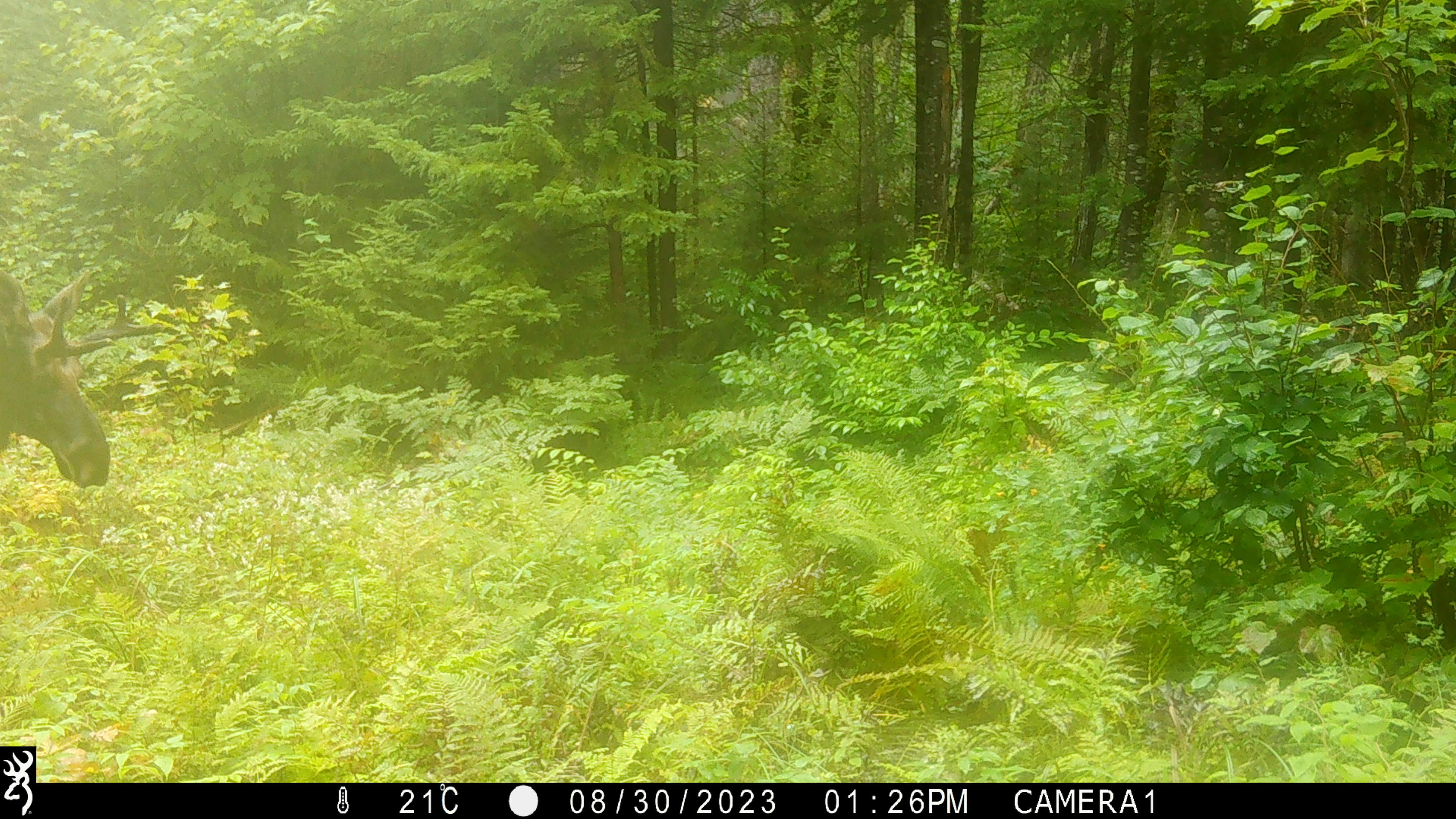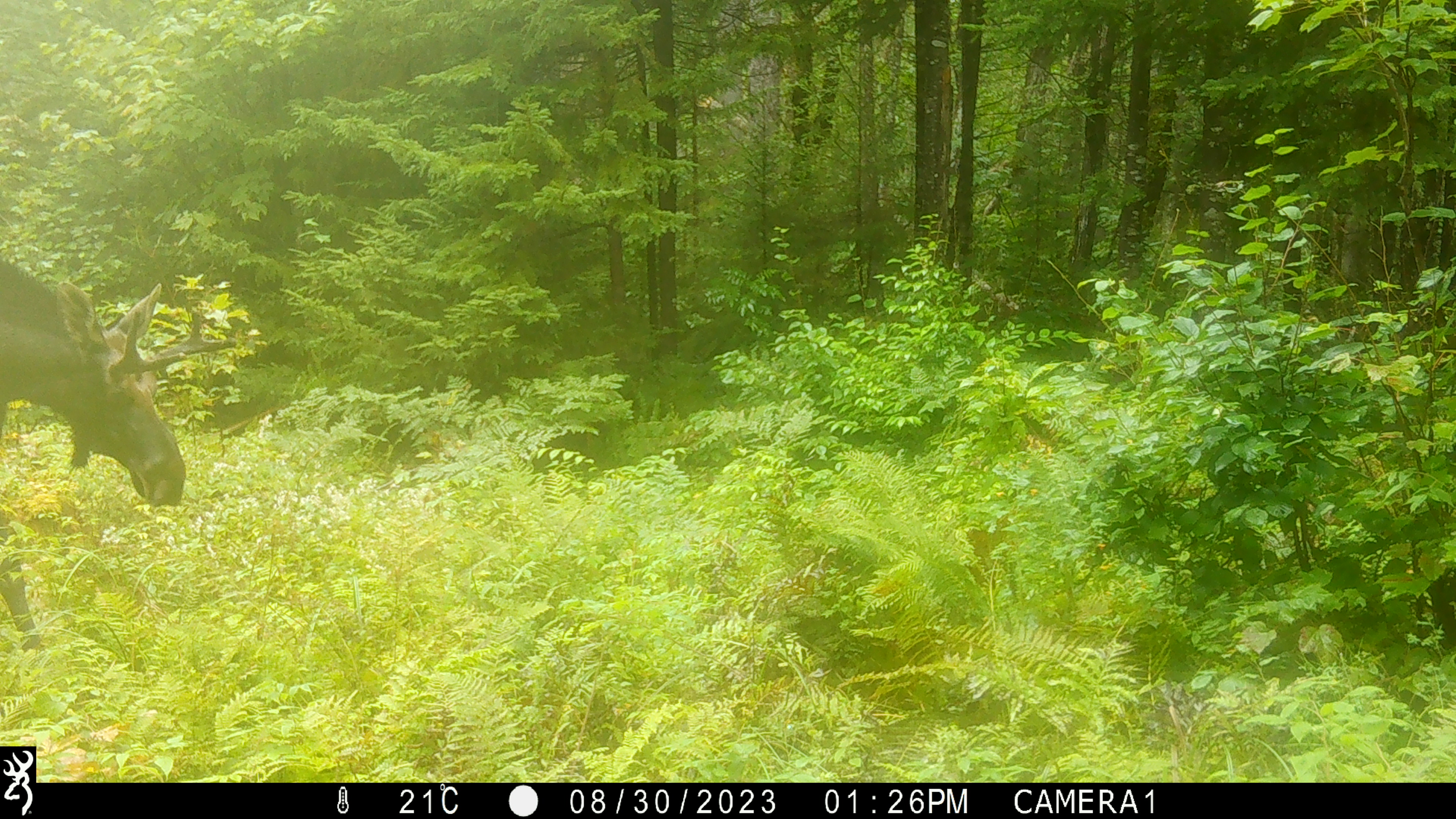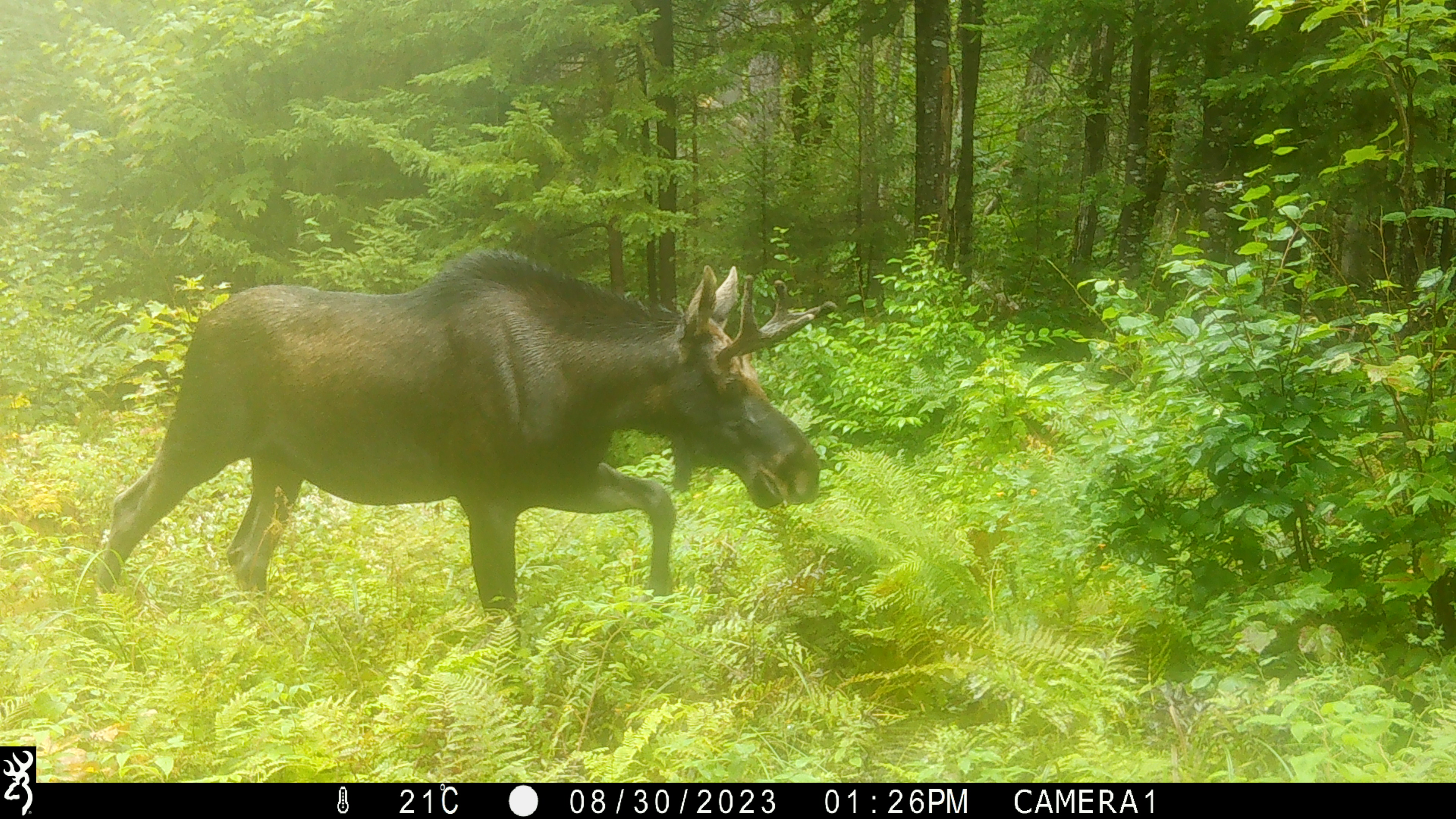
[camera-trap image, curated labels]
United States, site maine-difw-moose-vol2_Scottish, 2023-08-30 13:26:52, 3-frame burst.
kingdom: Animalia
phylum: Chordata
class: Mammalia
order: Artiodactyla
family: Cervidae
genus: Alces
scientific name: Alces alces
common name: moose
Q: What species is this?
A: Moose (Alces alces).